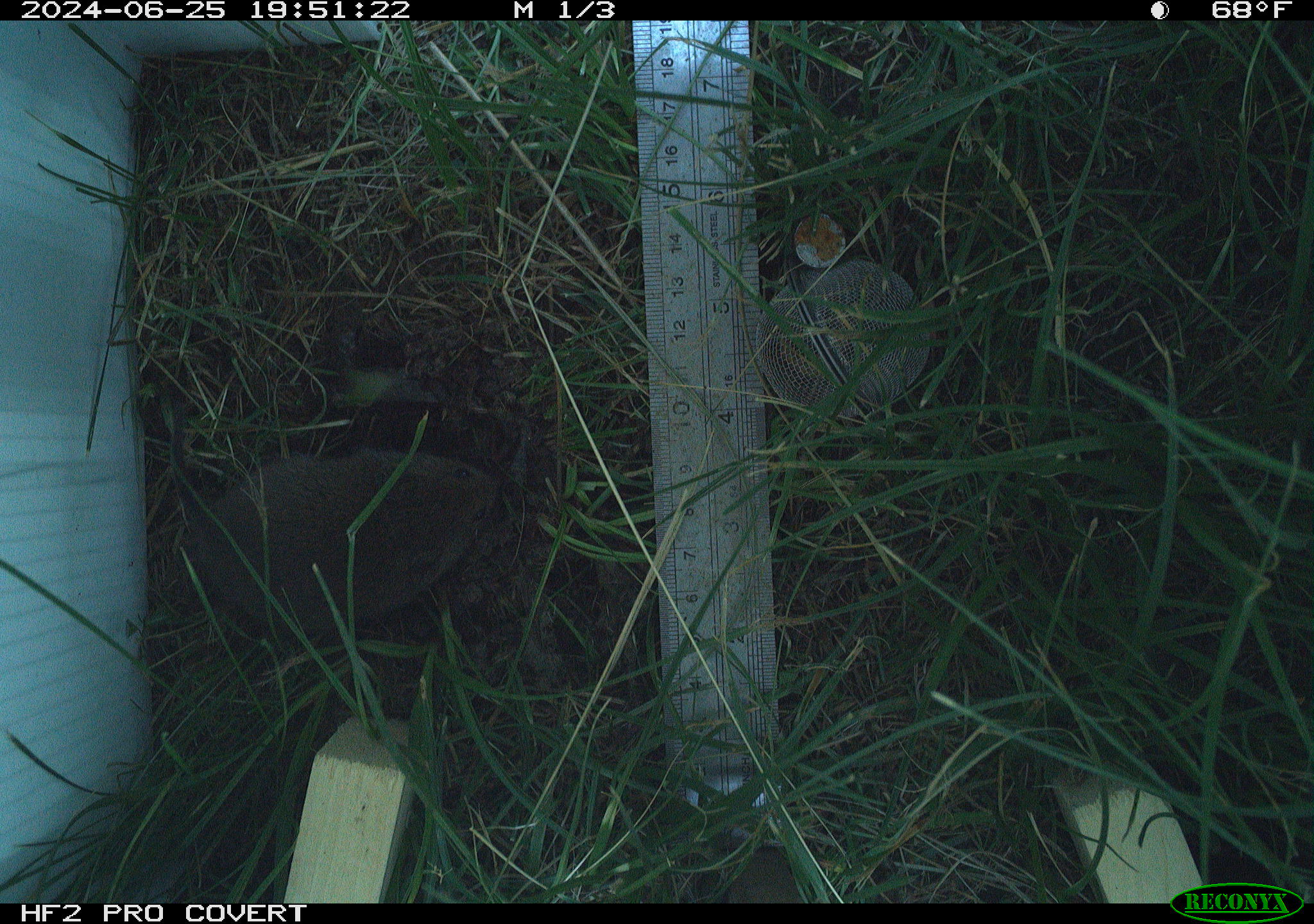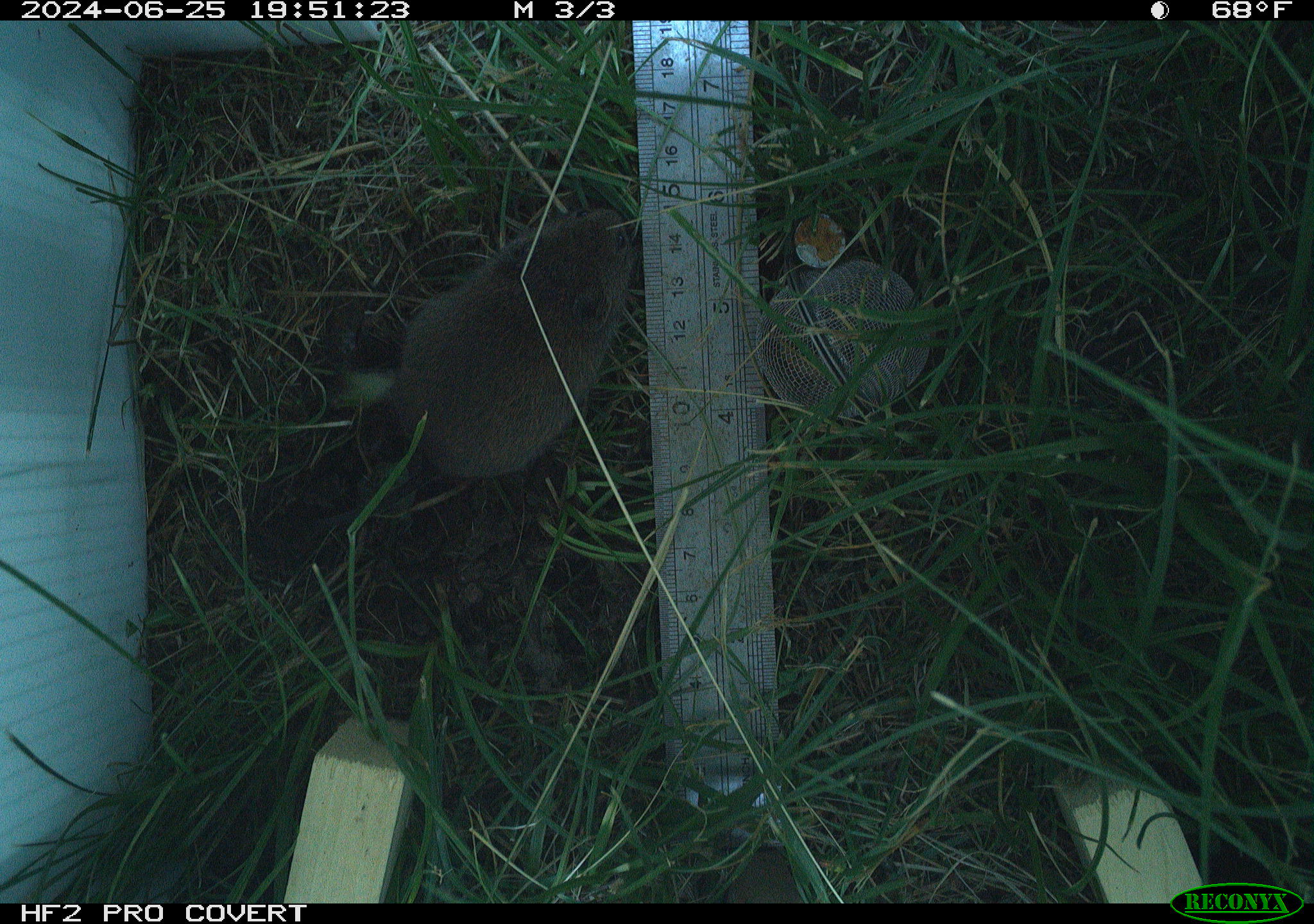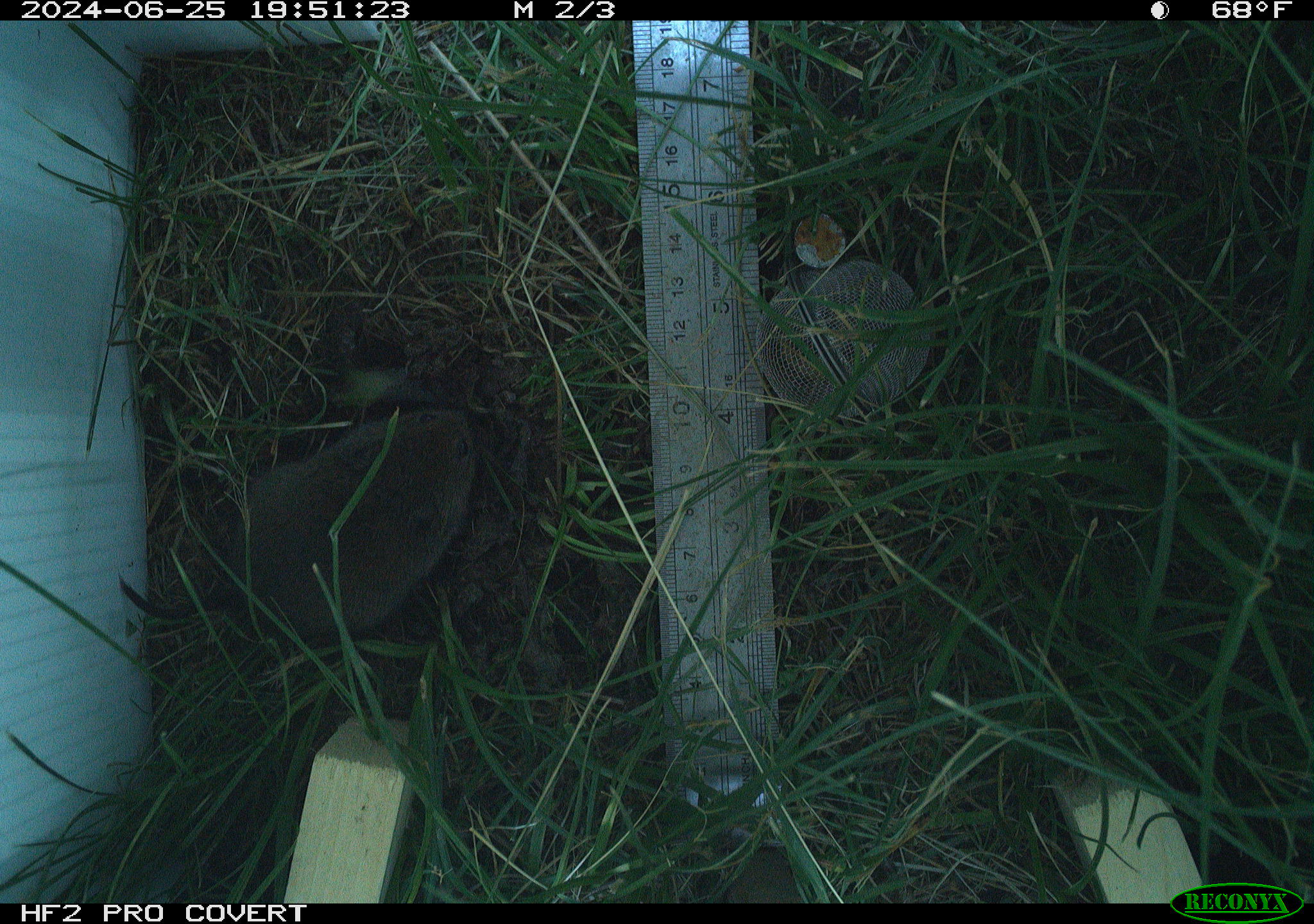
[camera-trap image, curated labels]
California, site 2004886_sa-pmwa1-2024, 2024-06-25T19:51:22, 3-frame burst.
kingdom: Animalia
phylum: Chordata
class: Mammalia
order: Rodentia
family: Cricetidae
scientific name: Arvicolinae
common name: voles, lemmings, and muskrats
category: arvicolinae subfamily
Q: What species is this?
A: Arvicolinae subfamily (voles, lemmings, and muskrats) (Arvicolinae).